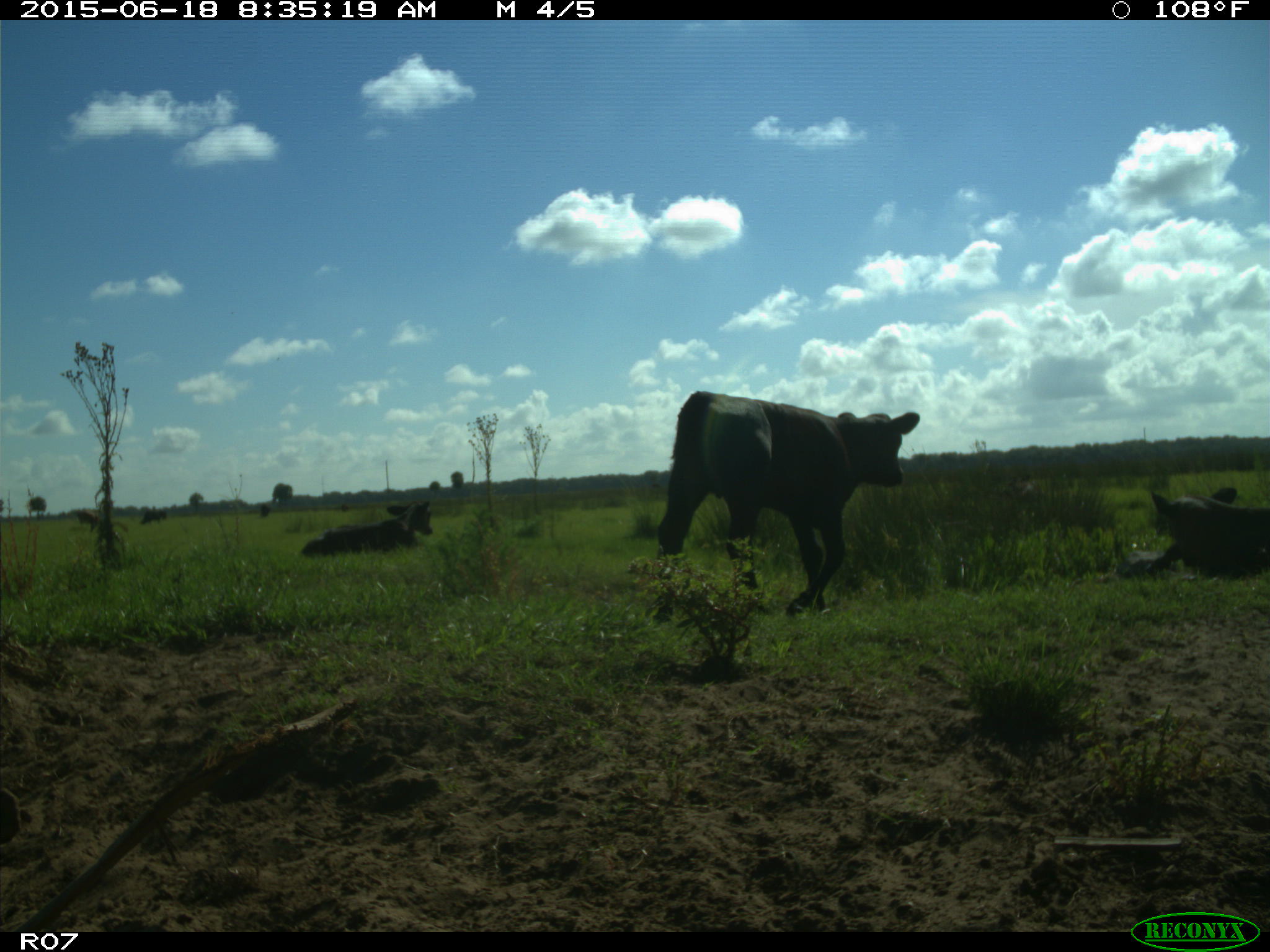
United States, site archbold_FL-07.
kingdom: Animalia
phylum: Chordata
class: Mammalia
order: Artiodactyla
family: Bovidae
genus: Bos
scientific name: Bos taurus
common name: domestic cow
Bos taurus (domestic cow).